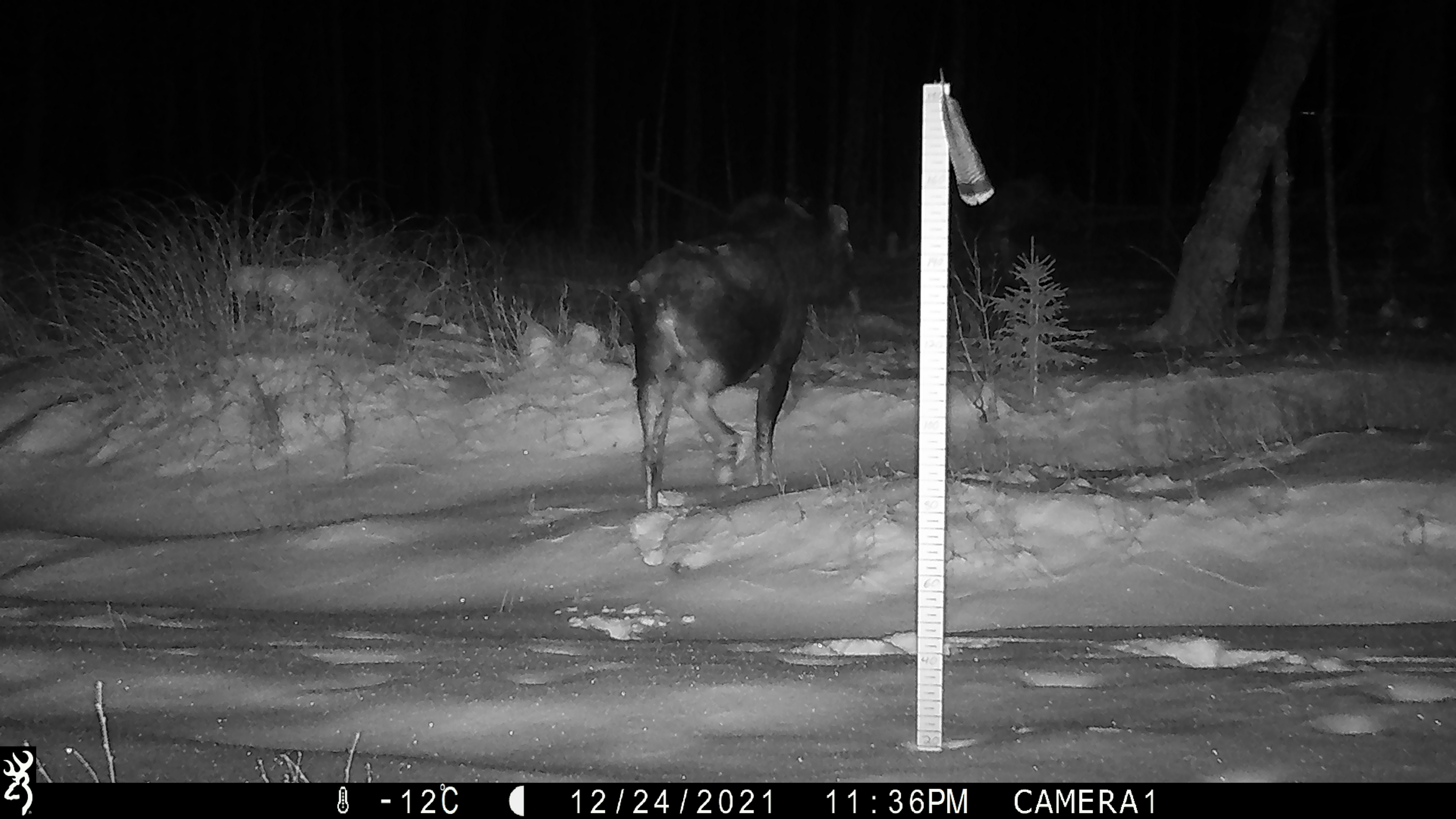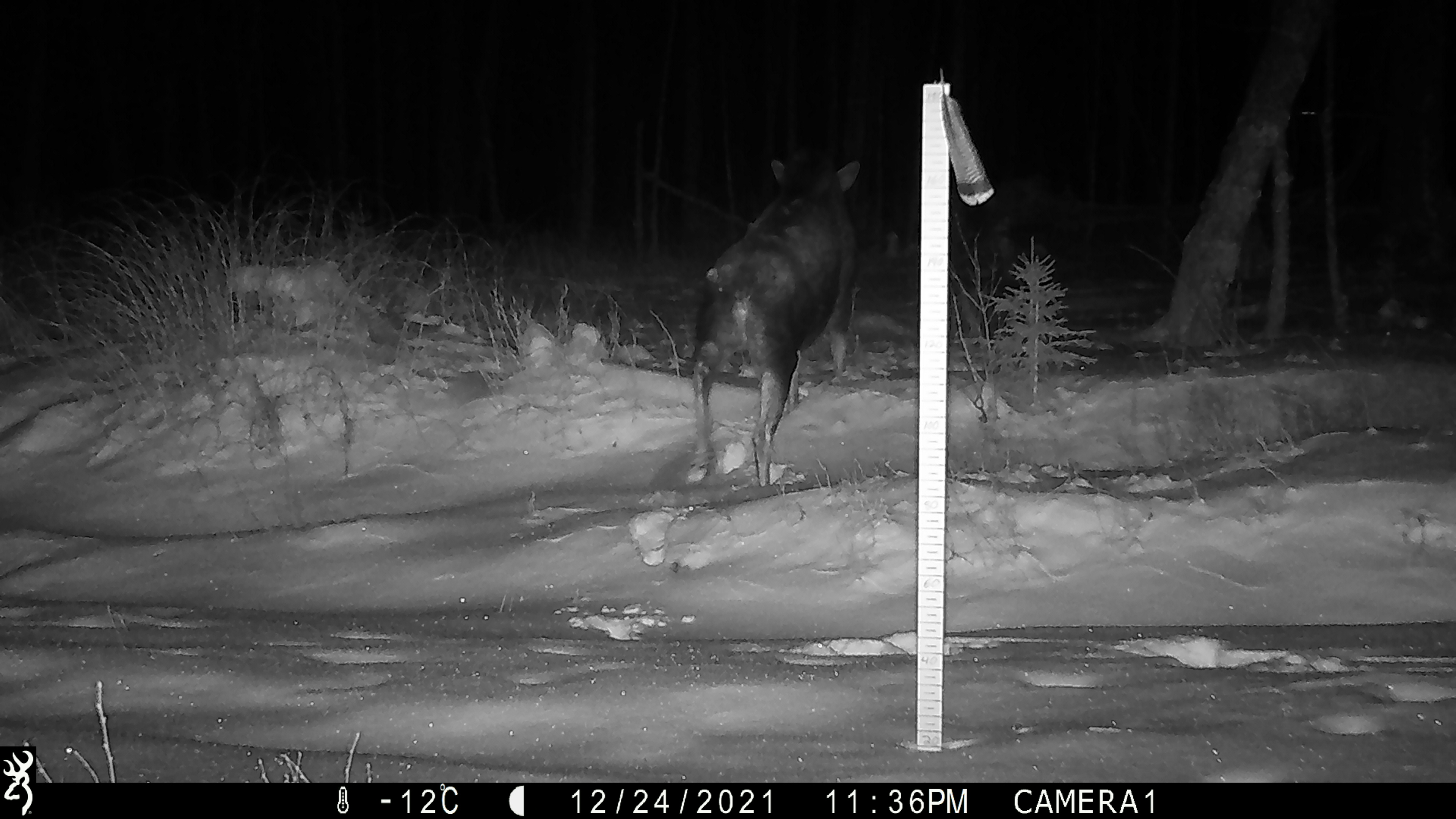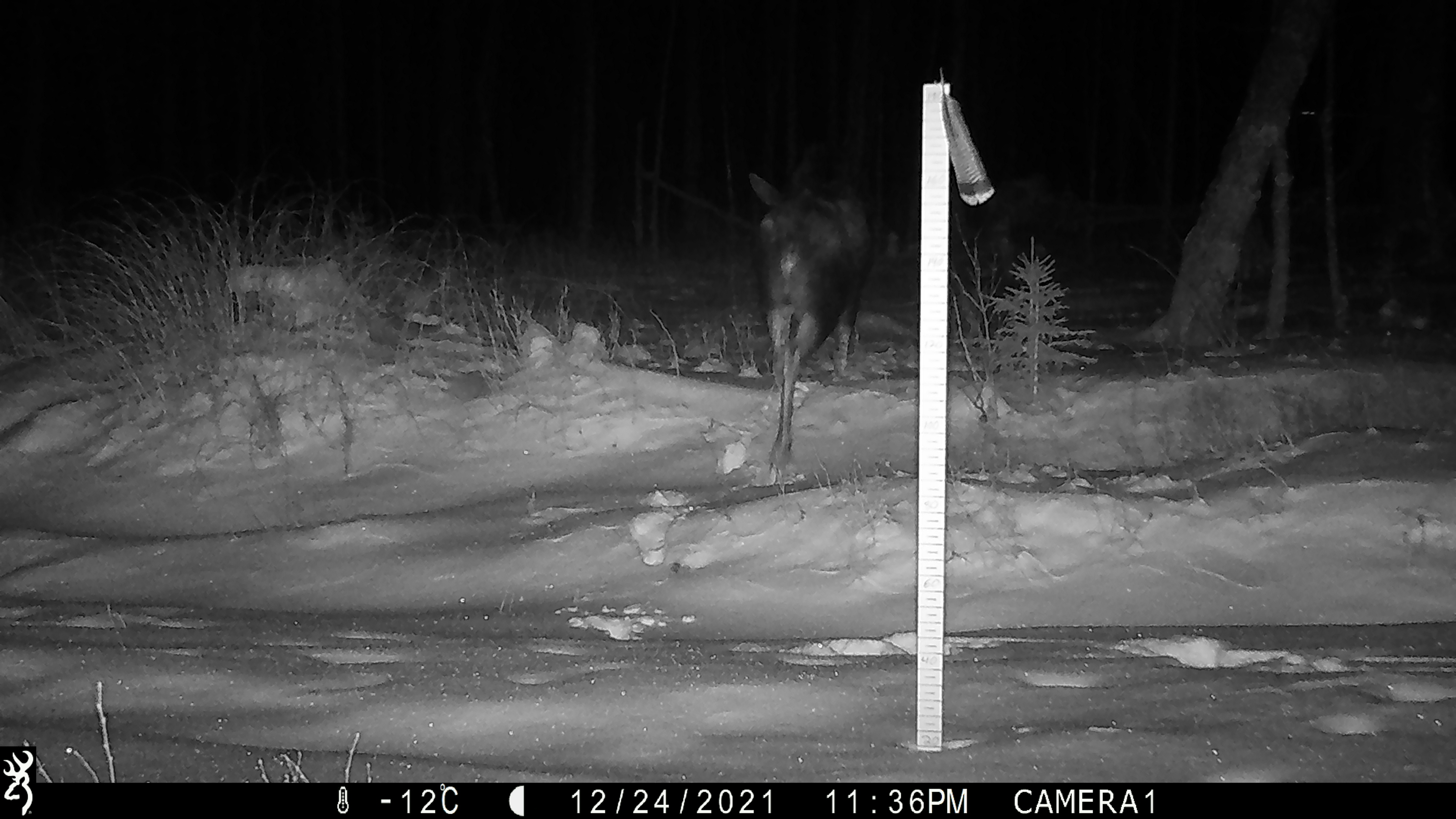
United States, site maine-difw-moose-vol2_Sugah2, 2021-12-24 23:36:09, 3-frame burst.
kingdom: Animalia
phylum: Chordata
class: Mammalia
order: Artiodactyla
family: Cervidae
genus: Alces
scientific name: Alces alces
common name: moose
Moose (Alces alces).